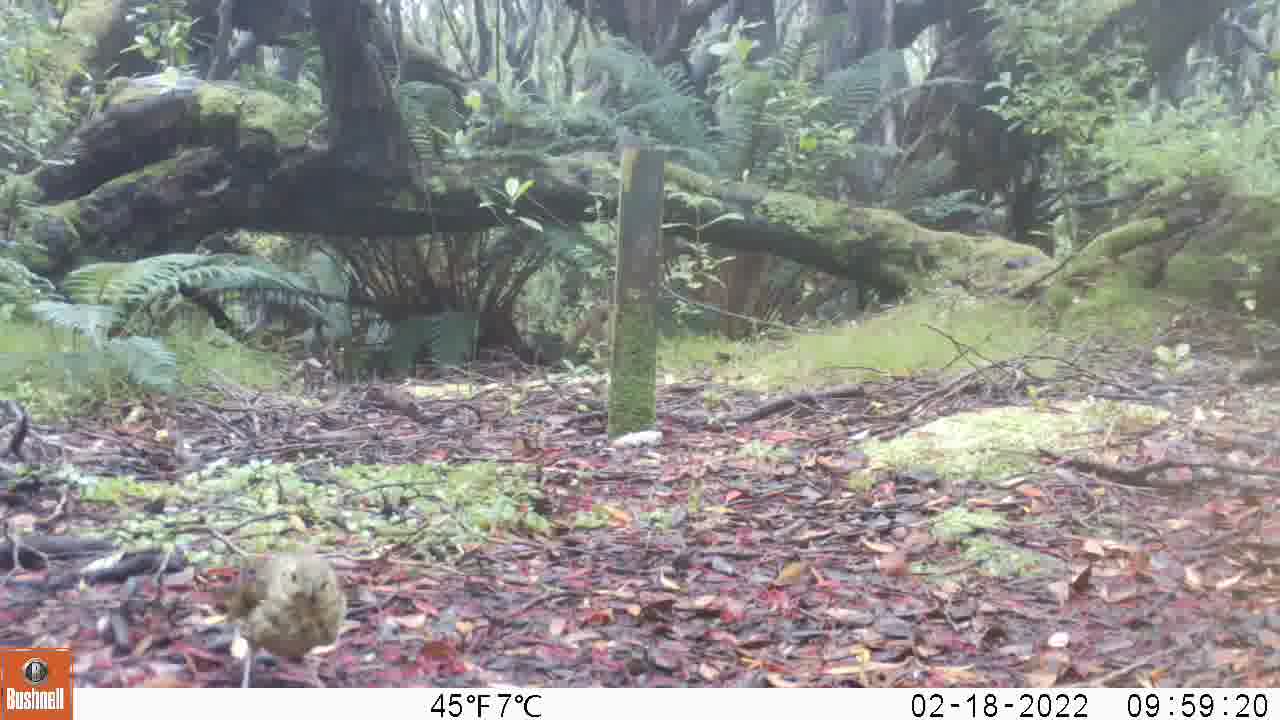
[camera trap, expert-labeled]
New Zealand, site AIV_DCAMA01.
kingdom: Animalia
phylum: Chordata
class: Aves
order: Passeriformes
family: Turdidae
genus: Turdus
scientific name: Turdus philomelos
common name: song thrush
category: thrush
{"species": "thrush (song thrush) (Turdus philomelos)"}